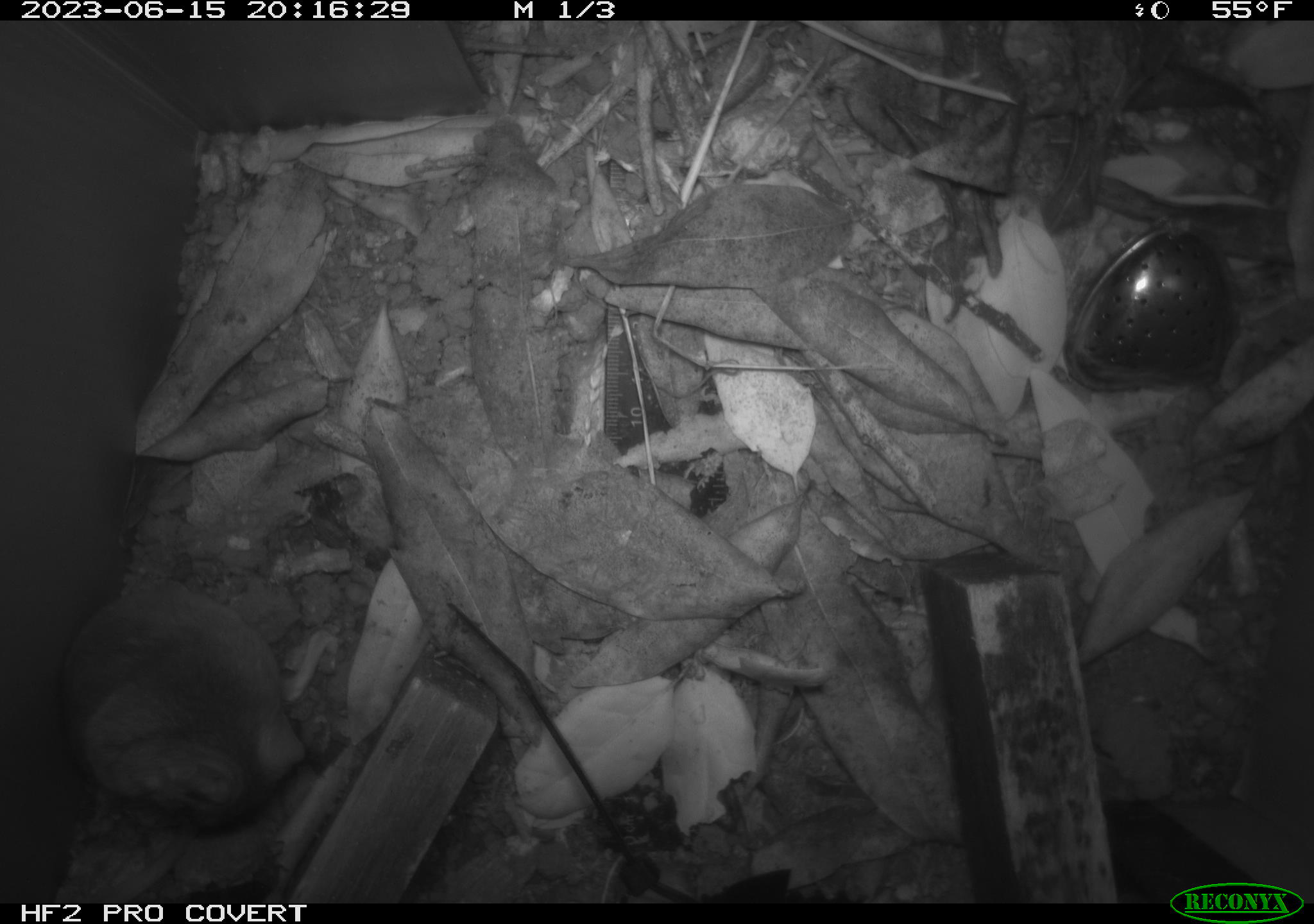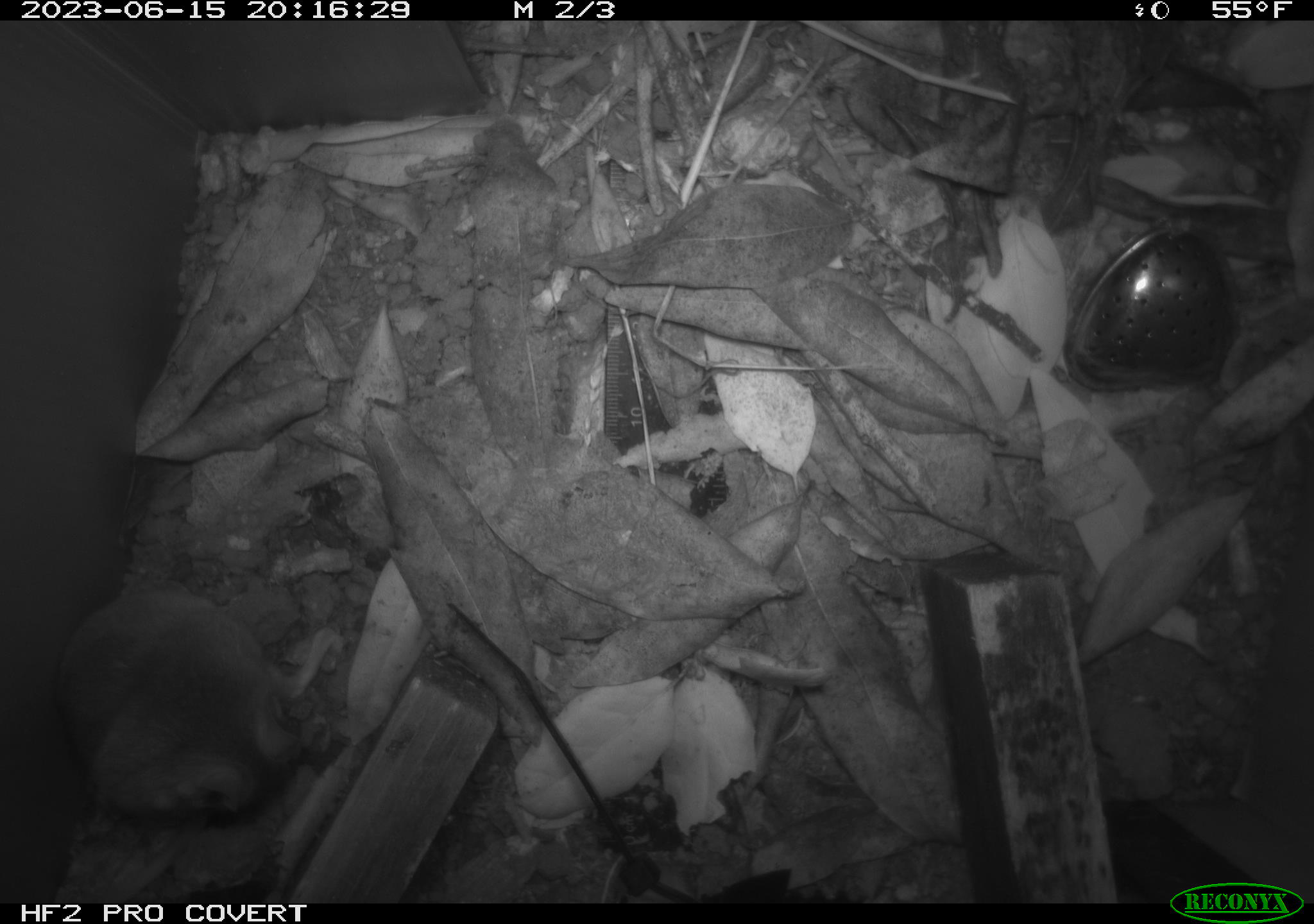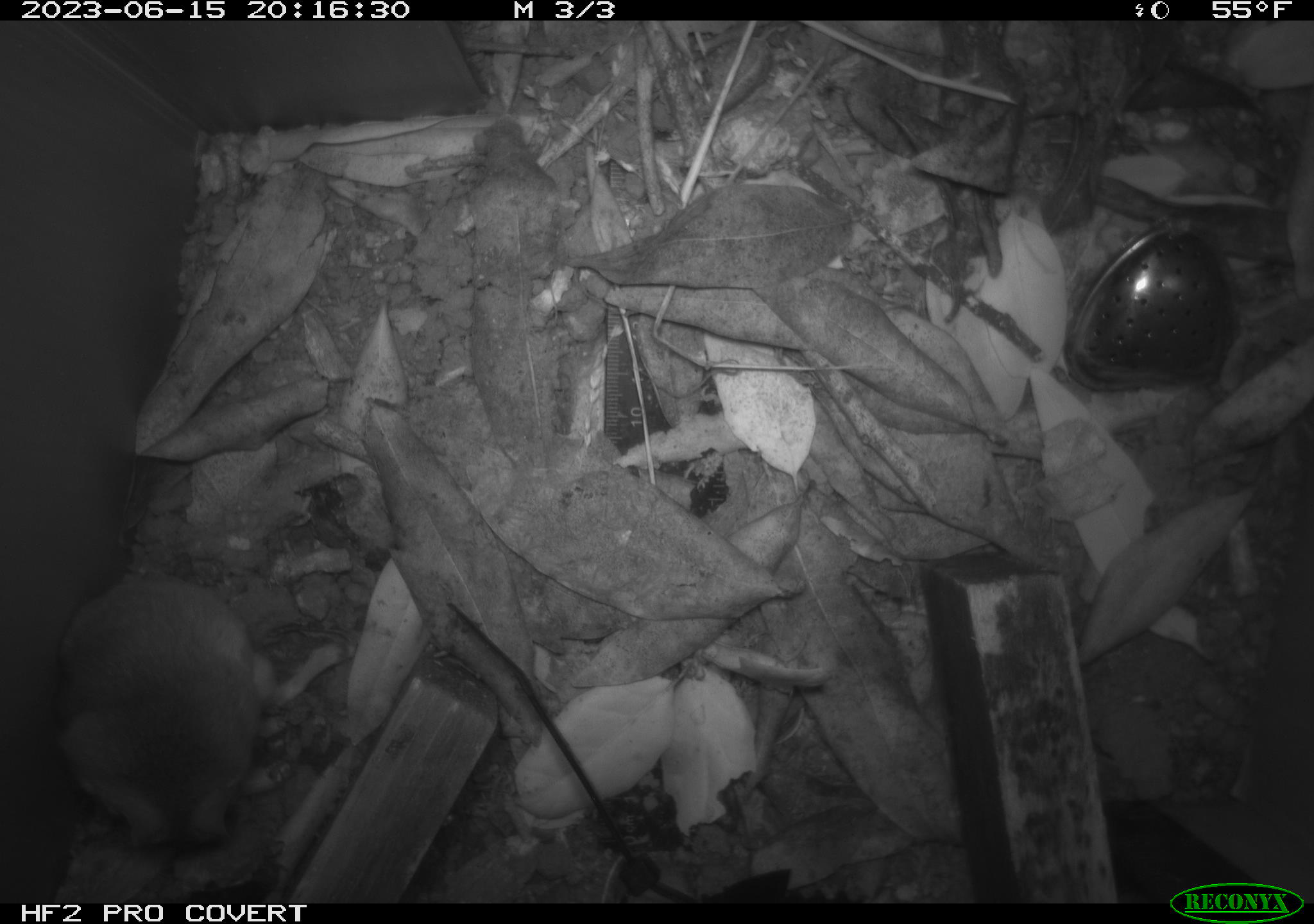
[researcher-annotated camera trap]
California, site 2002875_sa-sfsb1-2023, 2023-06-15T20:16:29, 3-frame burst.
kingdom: Animalia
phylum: Chordata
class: Mammalia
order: Rodentia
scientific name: Rodentia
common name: mouse species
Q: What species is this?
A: Mouse species (Rodentia).